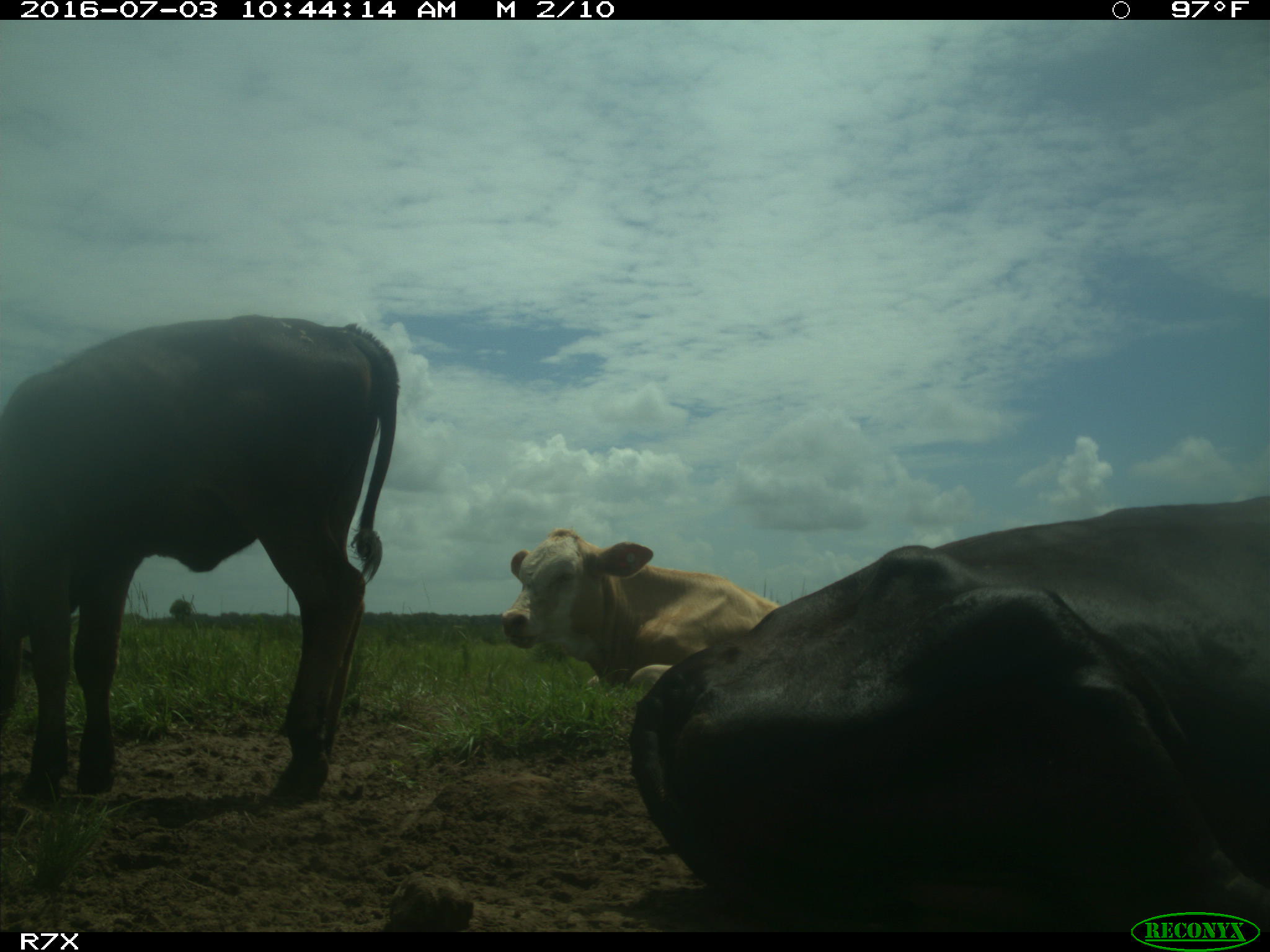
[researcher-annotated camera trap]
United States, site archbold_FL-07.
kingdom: Animalia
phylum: Chordata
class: Mammalia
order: Artiodactyla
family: Bovidae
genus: Bos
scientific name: Bos taurus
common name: domestic cow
Bos taurus (domestic cow).